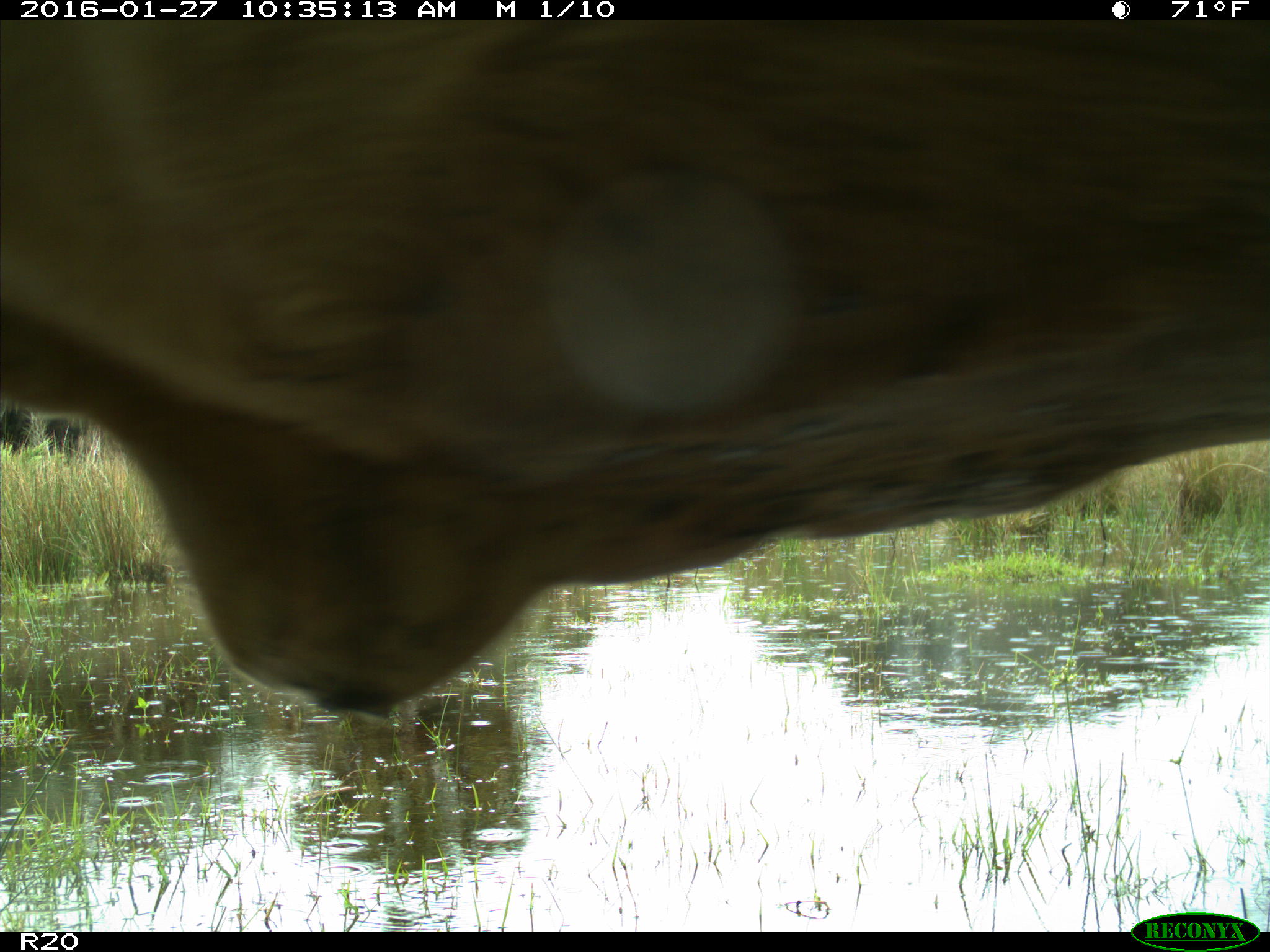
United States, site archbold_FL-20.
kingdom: Animalia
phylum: Chordata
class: Mammalia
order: Artiodactyla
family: Bovidae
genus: Bos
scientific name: Bos taurus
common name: domestic cow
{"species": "Bos taurus (domestic cow)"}